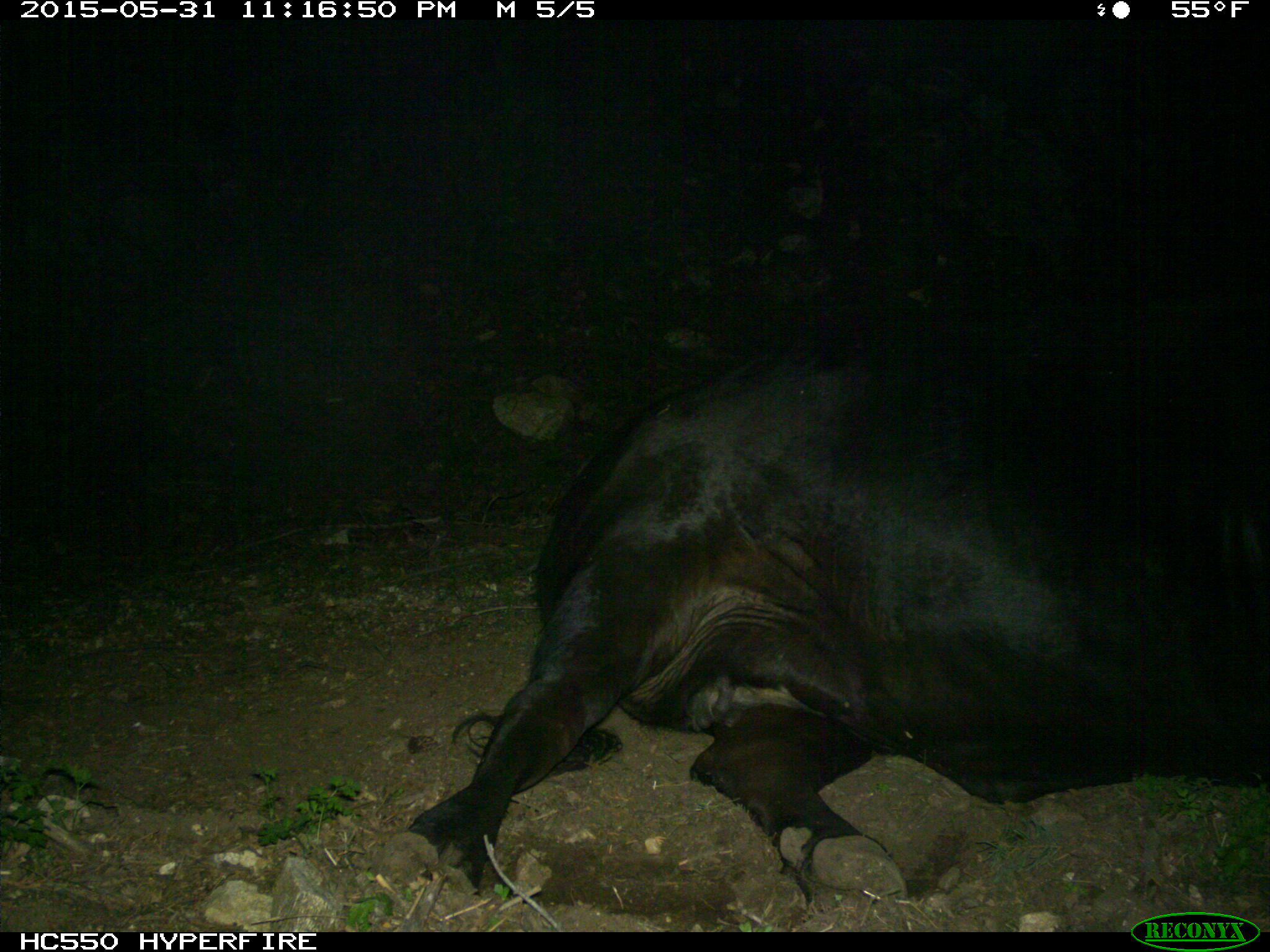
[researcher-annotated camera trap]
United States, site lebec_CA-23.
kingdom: Animalia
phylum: Chordata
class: Mammalia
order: Artiodactyla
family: Bovidae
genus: Bos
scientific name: Bos taurus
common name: domestic cow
Bos taurus (domestic cow).